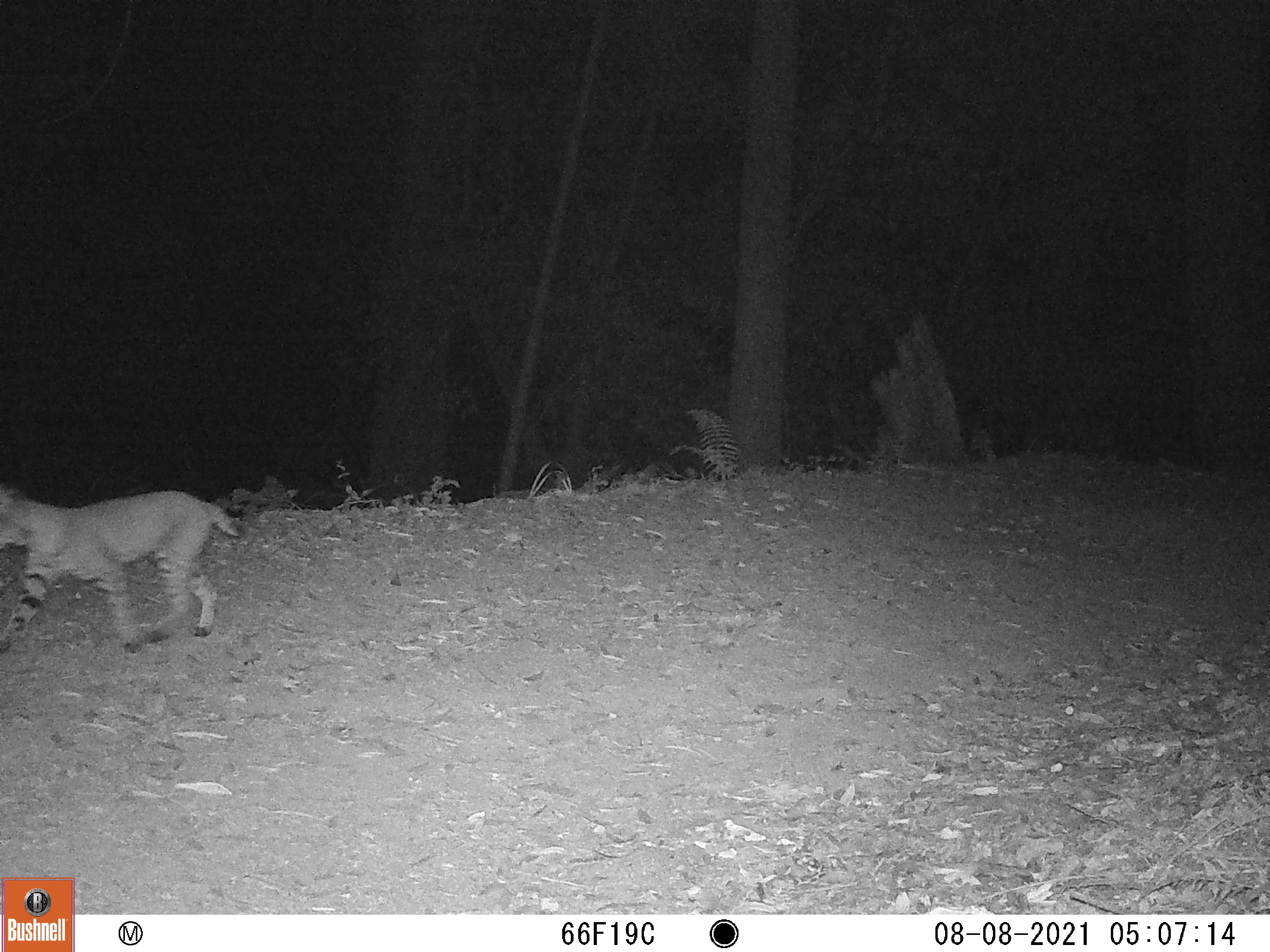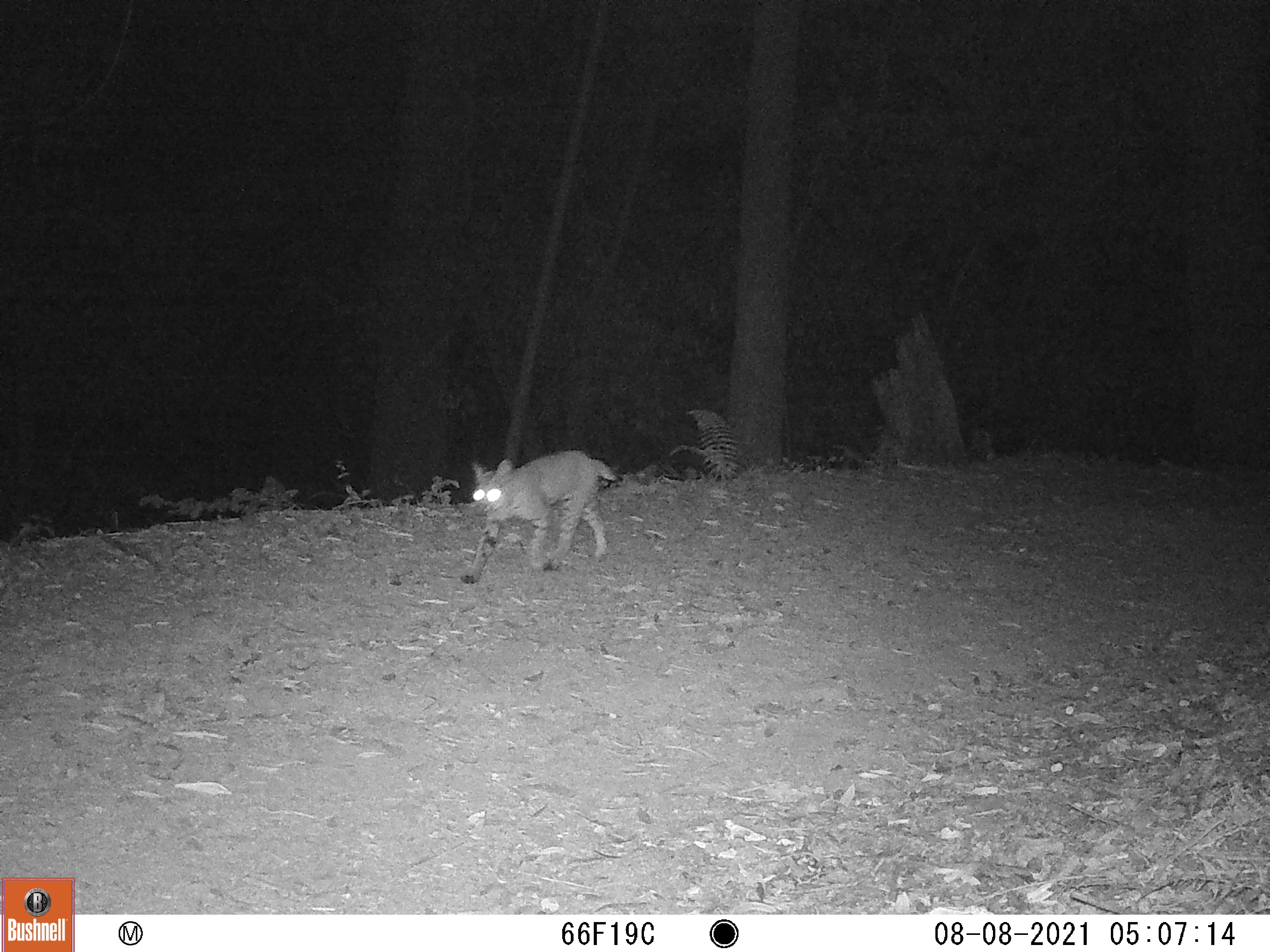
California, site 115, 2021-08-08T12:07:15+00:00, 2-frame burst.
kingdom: Animalia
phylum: Chordata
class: Mammalia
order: Carnivora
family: Felidae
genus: Lynx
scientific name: Lynx rufus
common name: bobcat